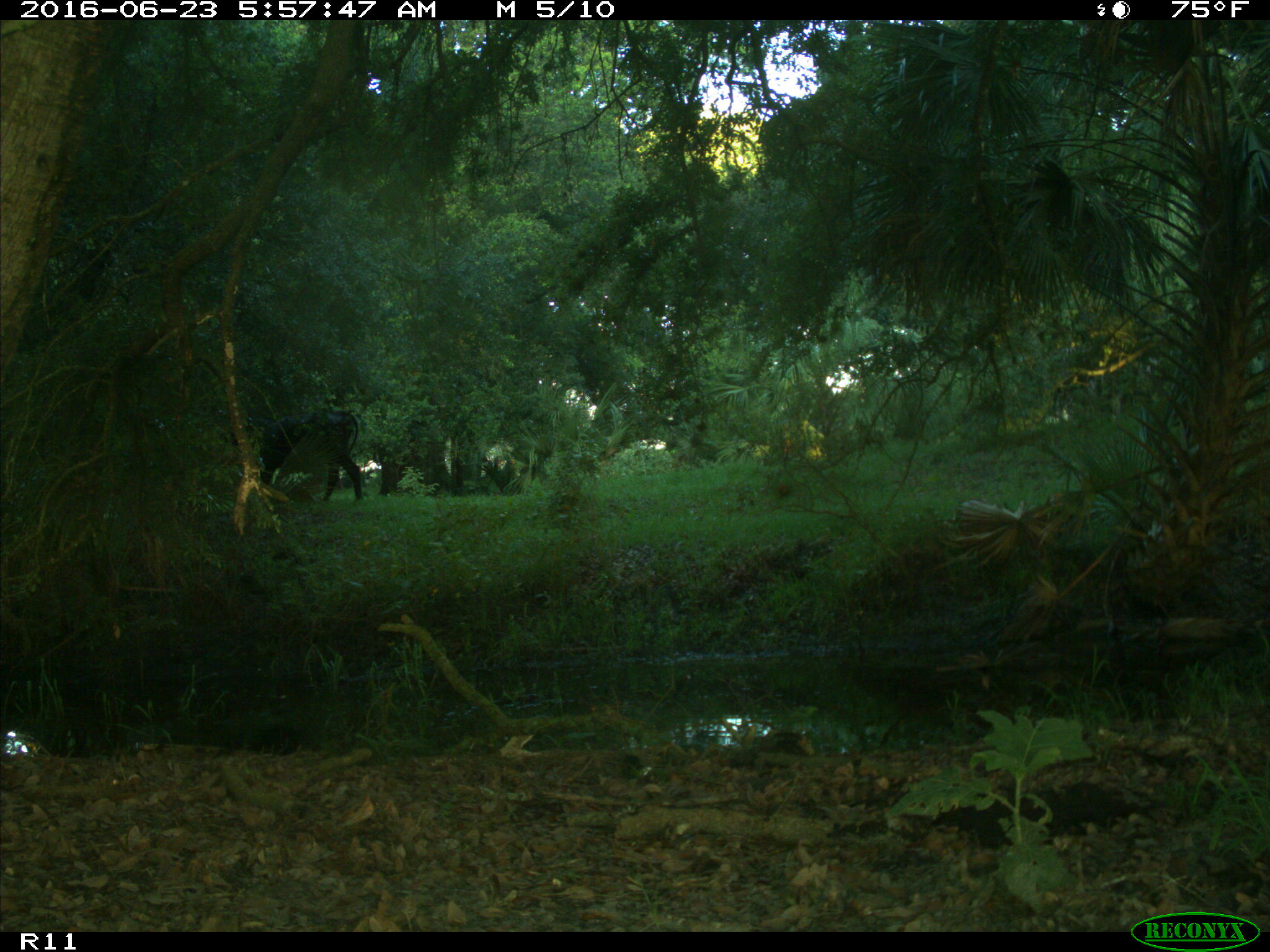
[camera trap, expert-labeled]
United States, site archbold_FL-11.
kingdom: Animalia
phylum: Chordata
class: Mammalia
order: Artiodactyla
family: Bovidae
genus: Bos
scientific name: Bos taurus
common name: domestic cow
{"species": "Bos taurus (domestic cow)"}